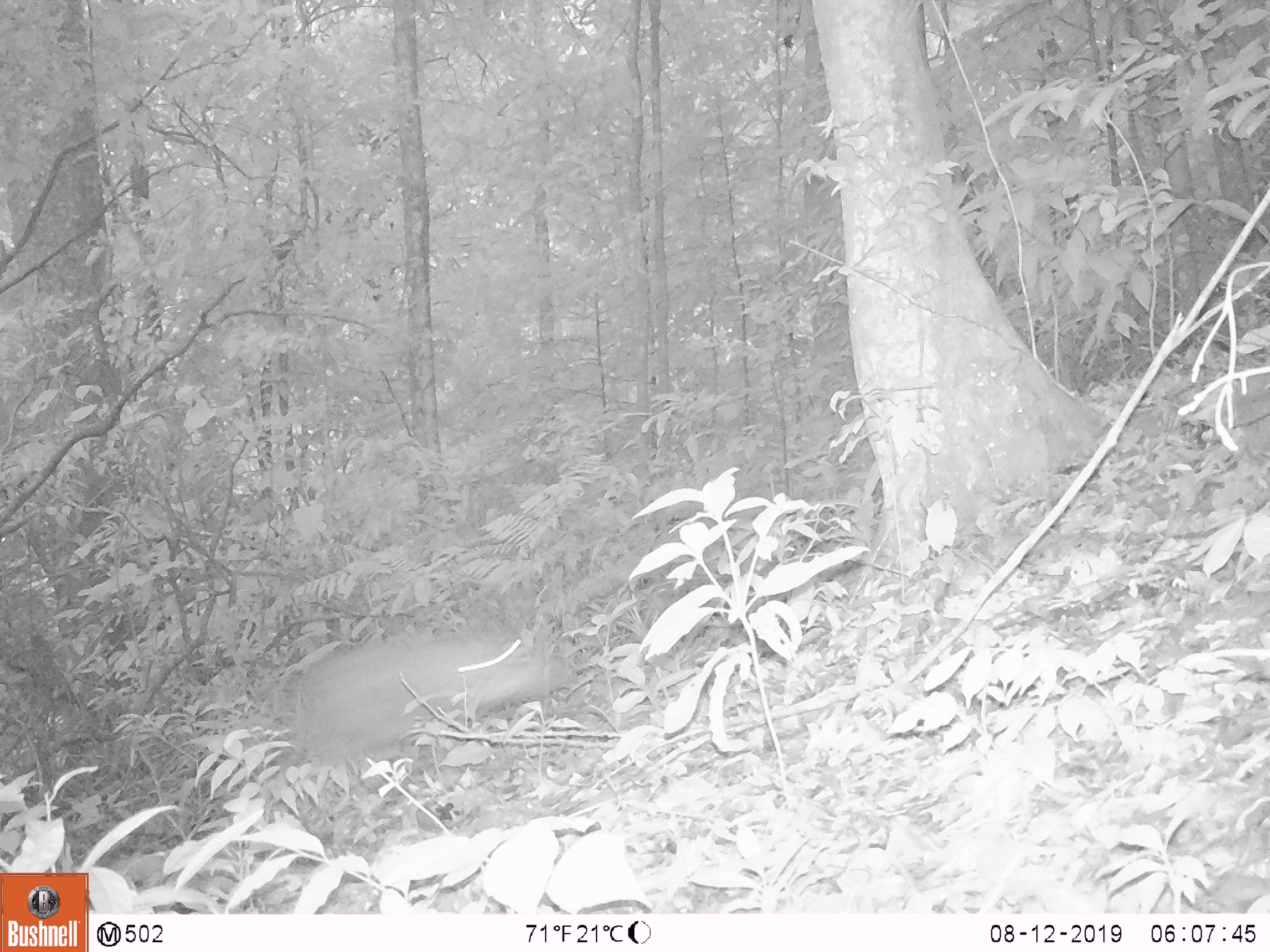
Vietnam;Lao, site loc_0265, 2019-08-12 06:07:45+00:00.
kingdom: Animalia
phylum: Chordata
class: Mammalia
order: Artiodactyla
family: Suidae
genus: Sus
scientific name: Sus scrofa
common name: eurasian wild pig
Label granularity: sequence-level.